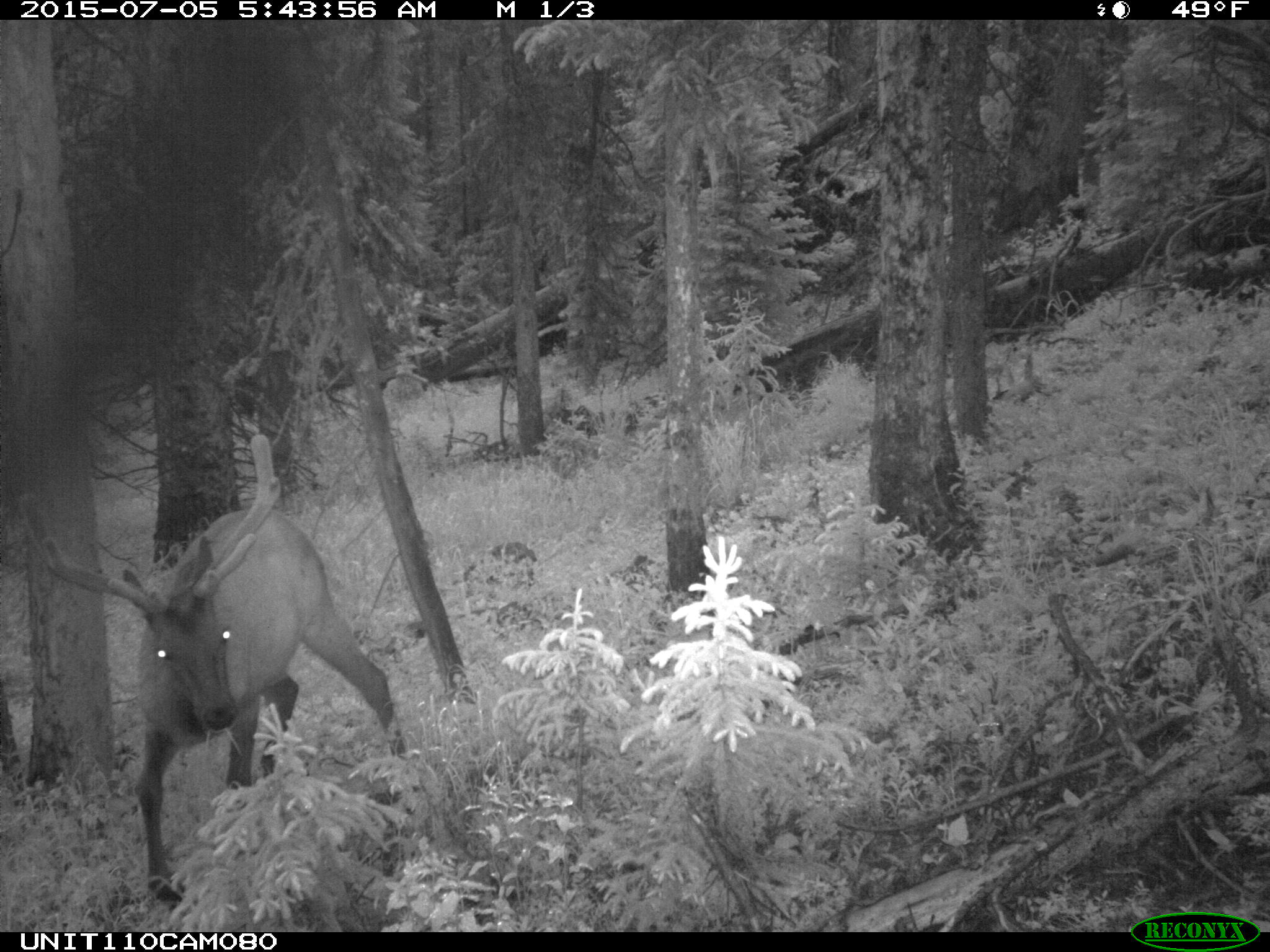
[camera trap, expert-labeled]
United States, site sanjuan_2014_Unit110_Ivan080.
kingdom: Animalia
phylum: Chordata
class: Mammalia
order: Artiodactyla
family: Cervidae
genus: Cervus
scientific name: Cervus elaphus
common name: red deer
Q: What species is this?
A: Cervus elaphus (red deer).